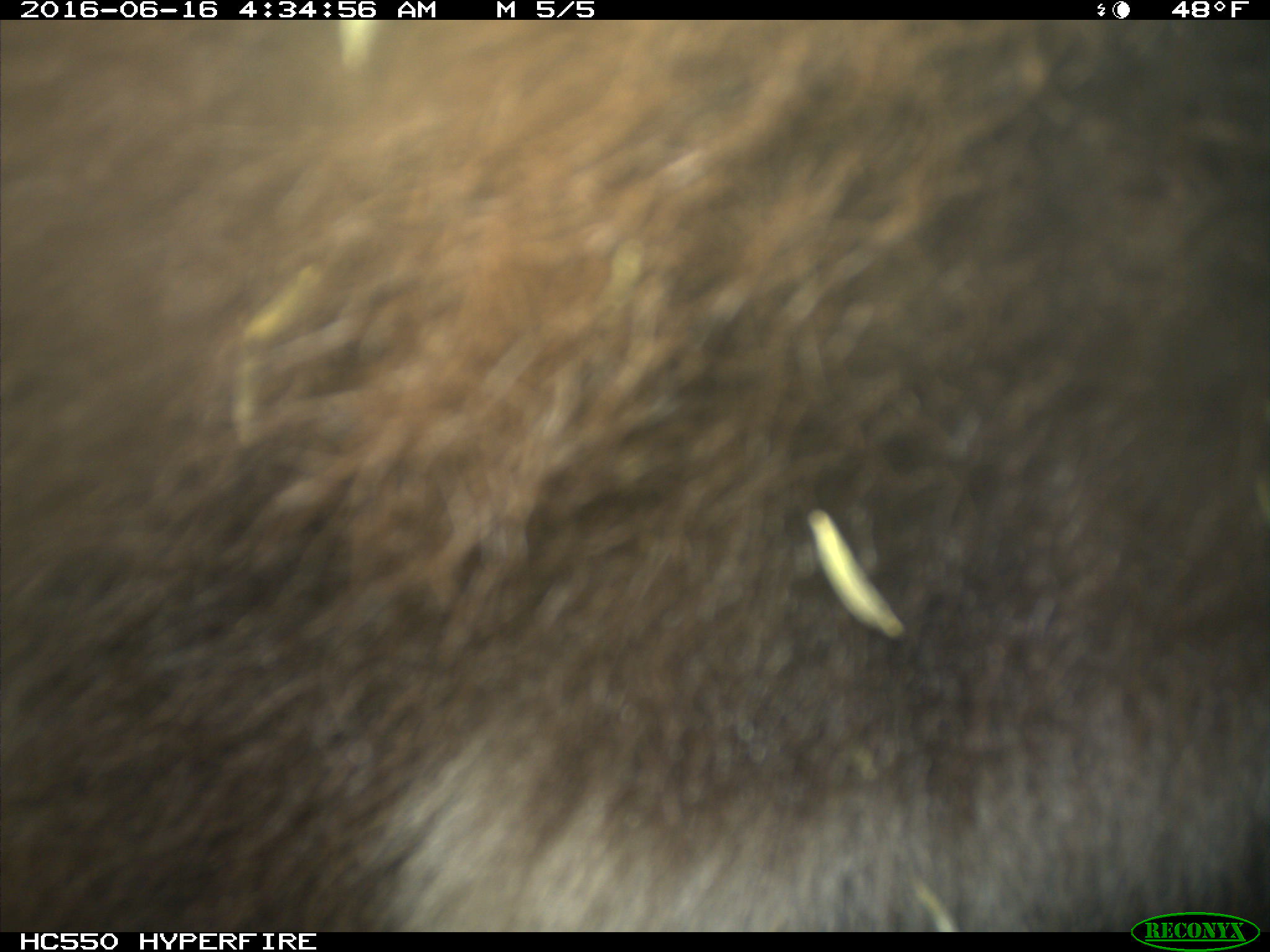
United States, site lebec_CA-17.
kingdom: Animalia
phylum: Chordata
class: Mammalia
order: Carnivora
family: Ursidae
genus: Ursus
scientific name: Ursus americanus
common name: american black bear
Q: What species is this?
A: Ursus americanus (american black bear).